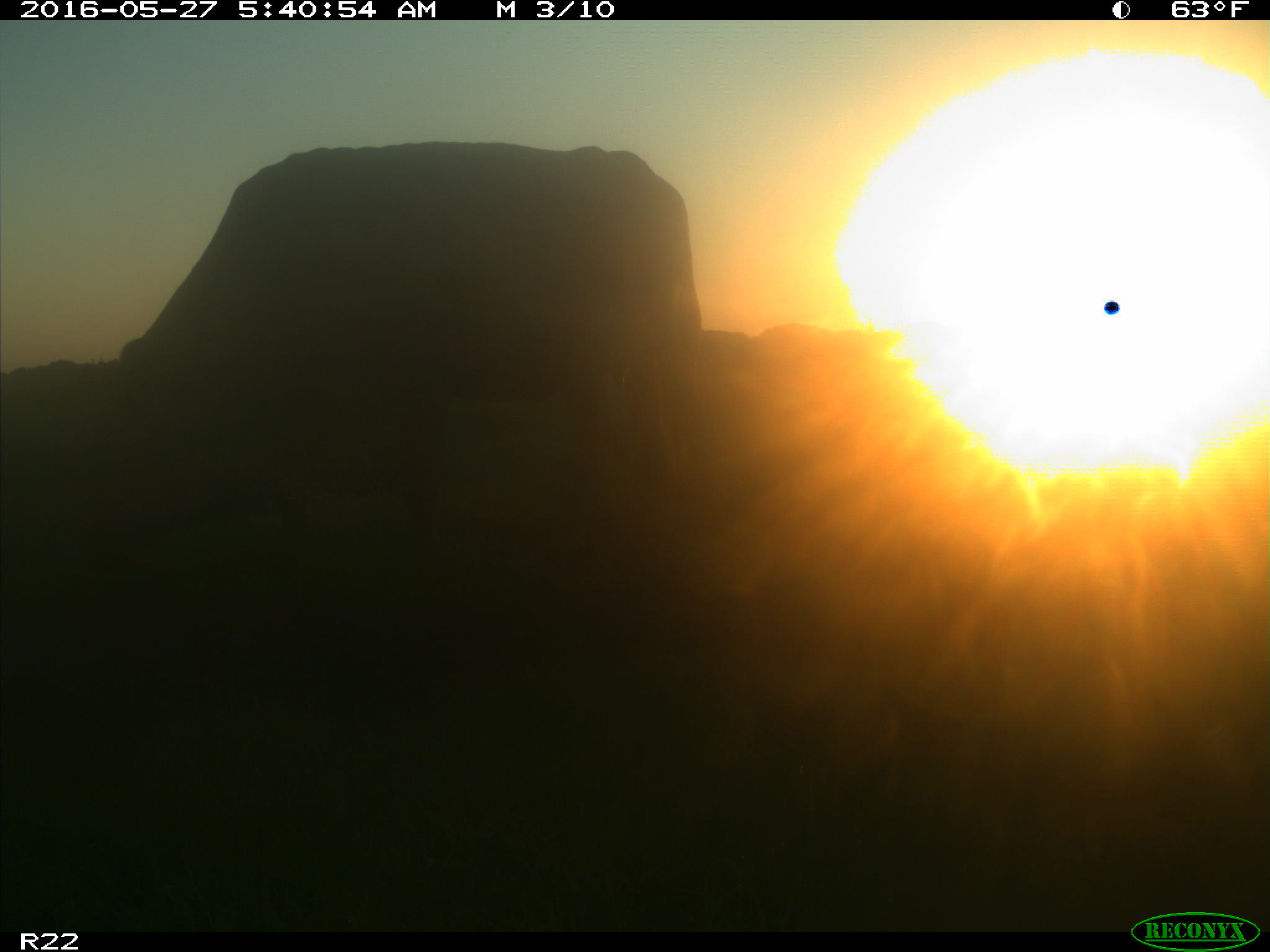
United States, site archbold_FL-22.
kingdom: Animalia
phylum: Chordata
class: Mammalia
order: Artiodactyla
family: Bovidae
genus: Bos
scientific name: Bos taurus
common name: domestic cow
Bos taurus (domestic cow).